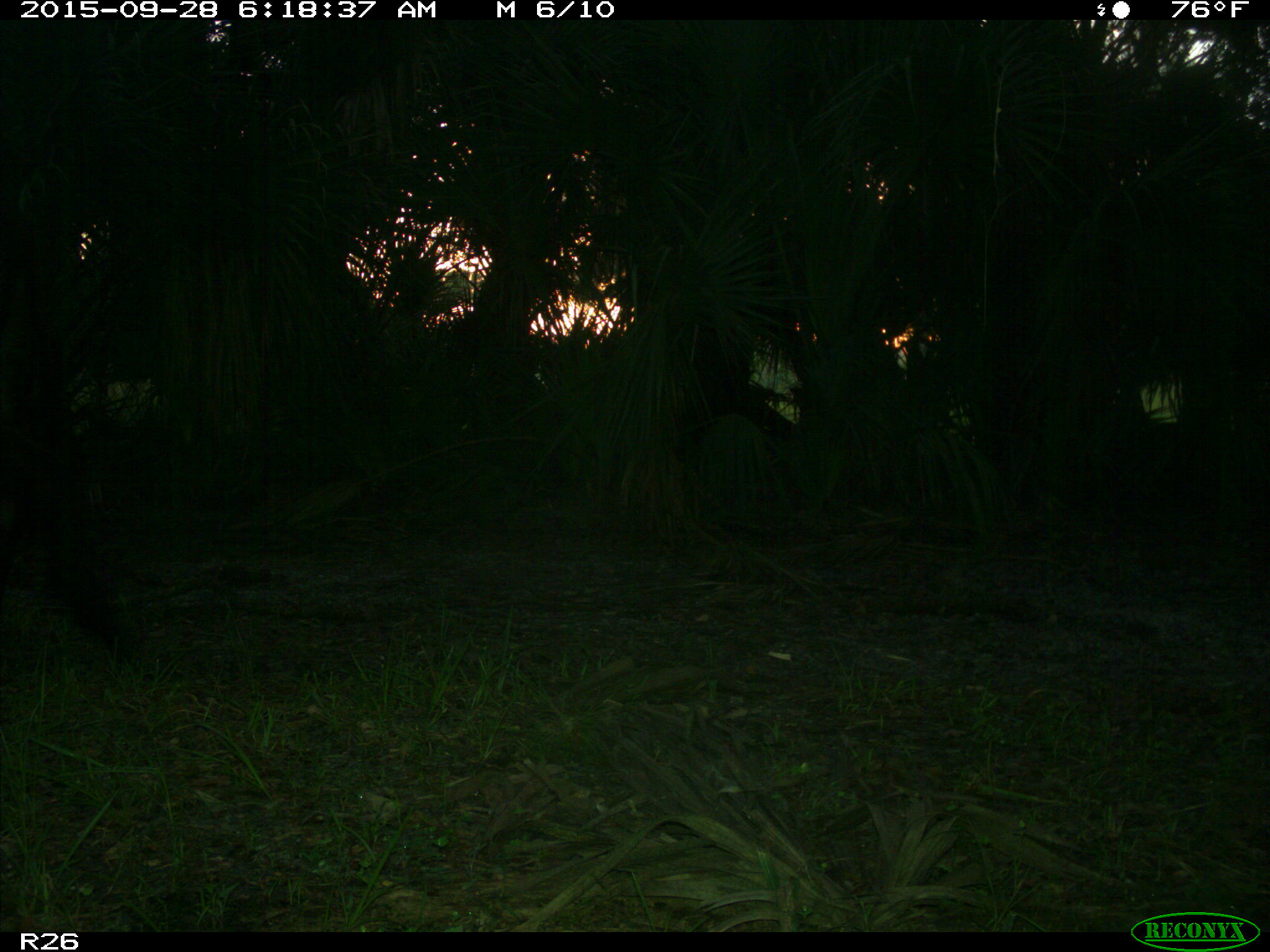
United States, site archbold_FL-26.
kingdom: Animalia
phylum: Chordata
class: Mammalia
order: Artiodactyla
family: Bovidae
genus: Bos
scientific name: Bos taurus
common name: domestic cow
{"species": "Bos taurus (domestic cow)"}